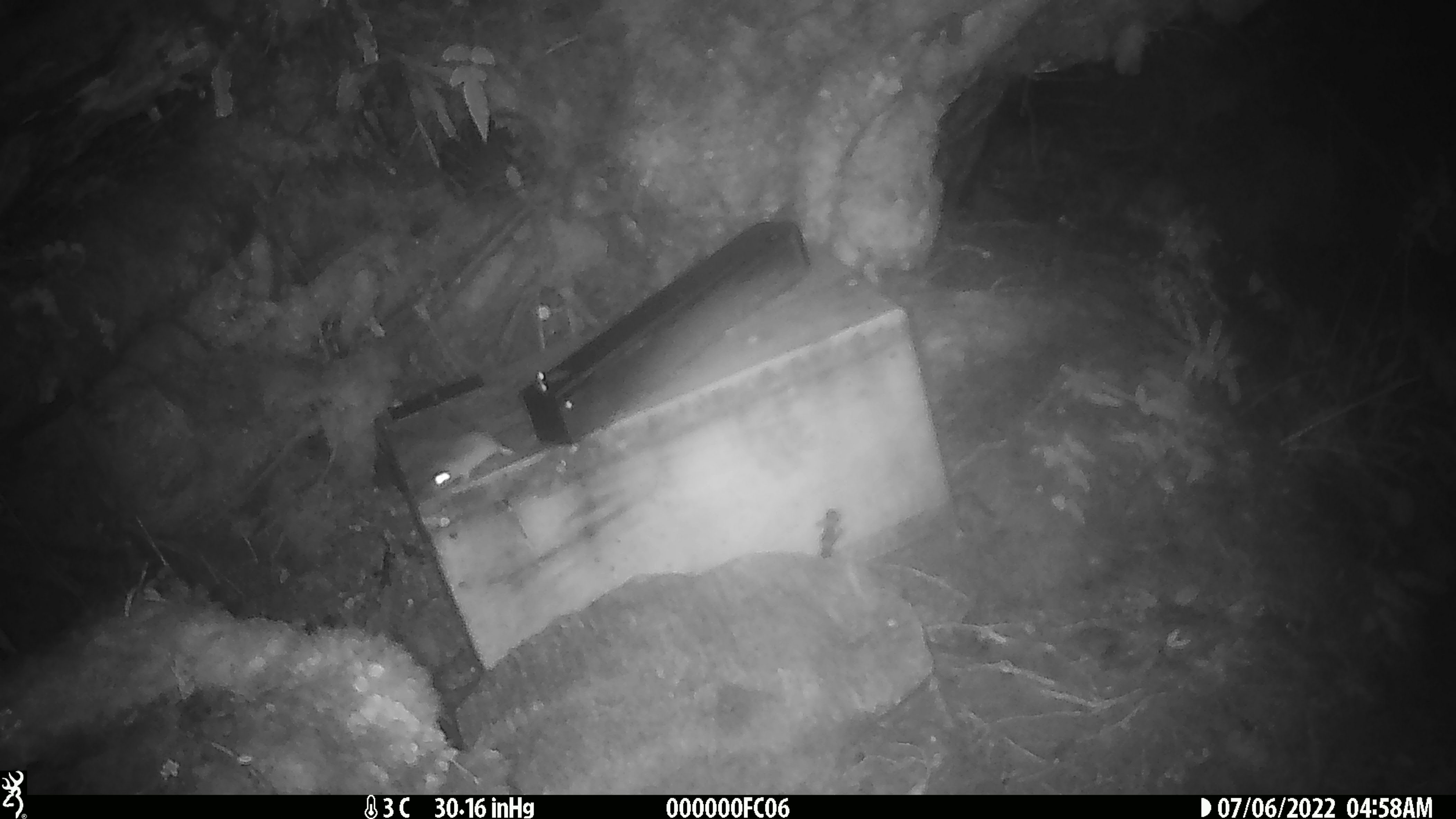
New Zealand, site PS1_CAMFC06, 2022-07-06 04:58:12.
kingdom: Animalia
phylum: Chordata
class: Mammalia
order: Rodentia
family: Muridae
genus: Mus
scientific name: Mus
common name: mouse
Mouse (Mus).